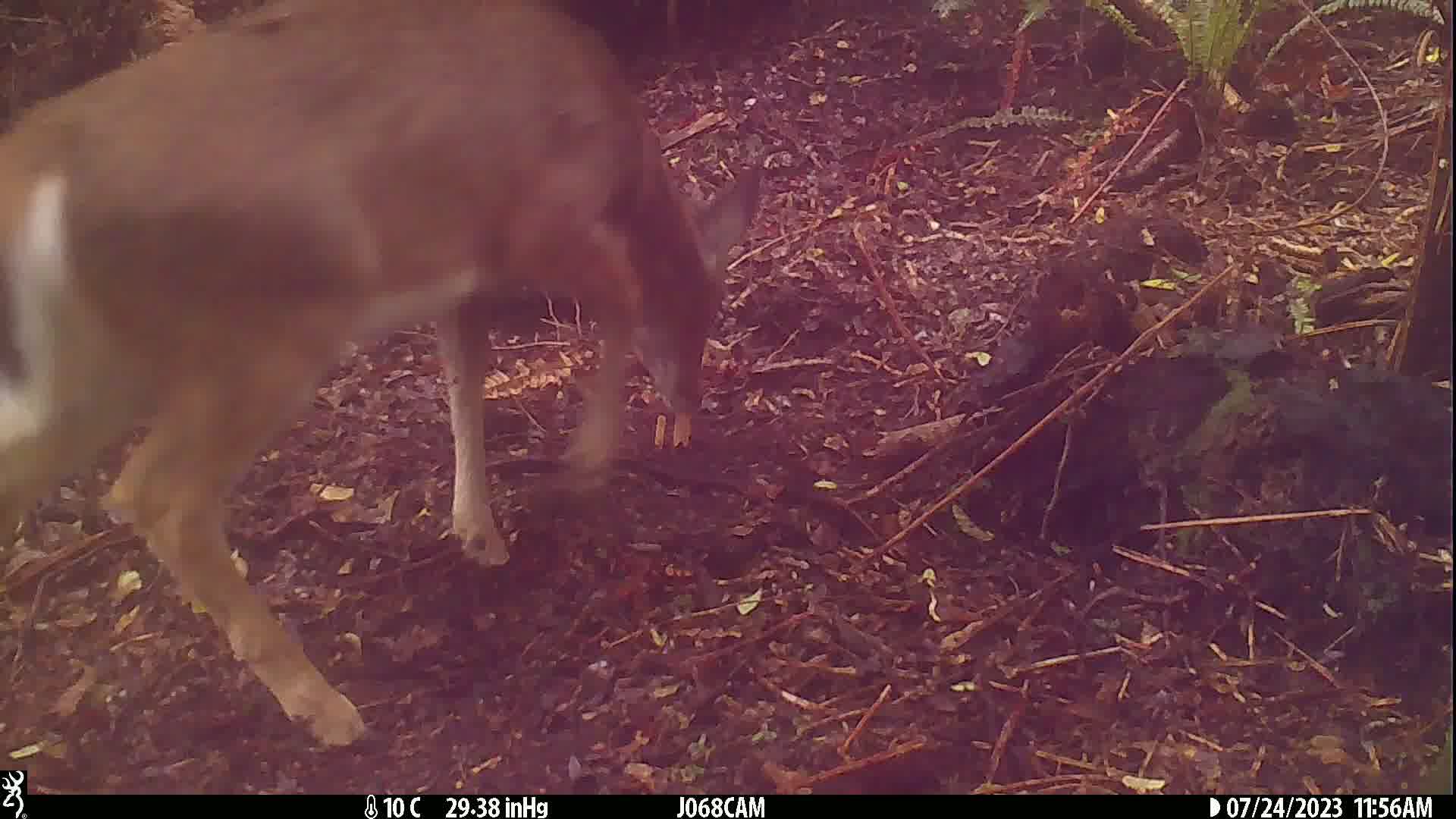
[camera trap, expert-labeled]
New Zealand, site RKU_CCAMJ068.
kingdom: Animalia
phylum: Chordata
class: Mammalia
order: Artiodactyla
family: Cervidae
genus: Odocoileus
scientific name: Odocoileus virginianus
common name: white-tailed deer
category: white tailed deer